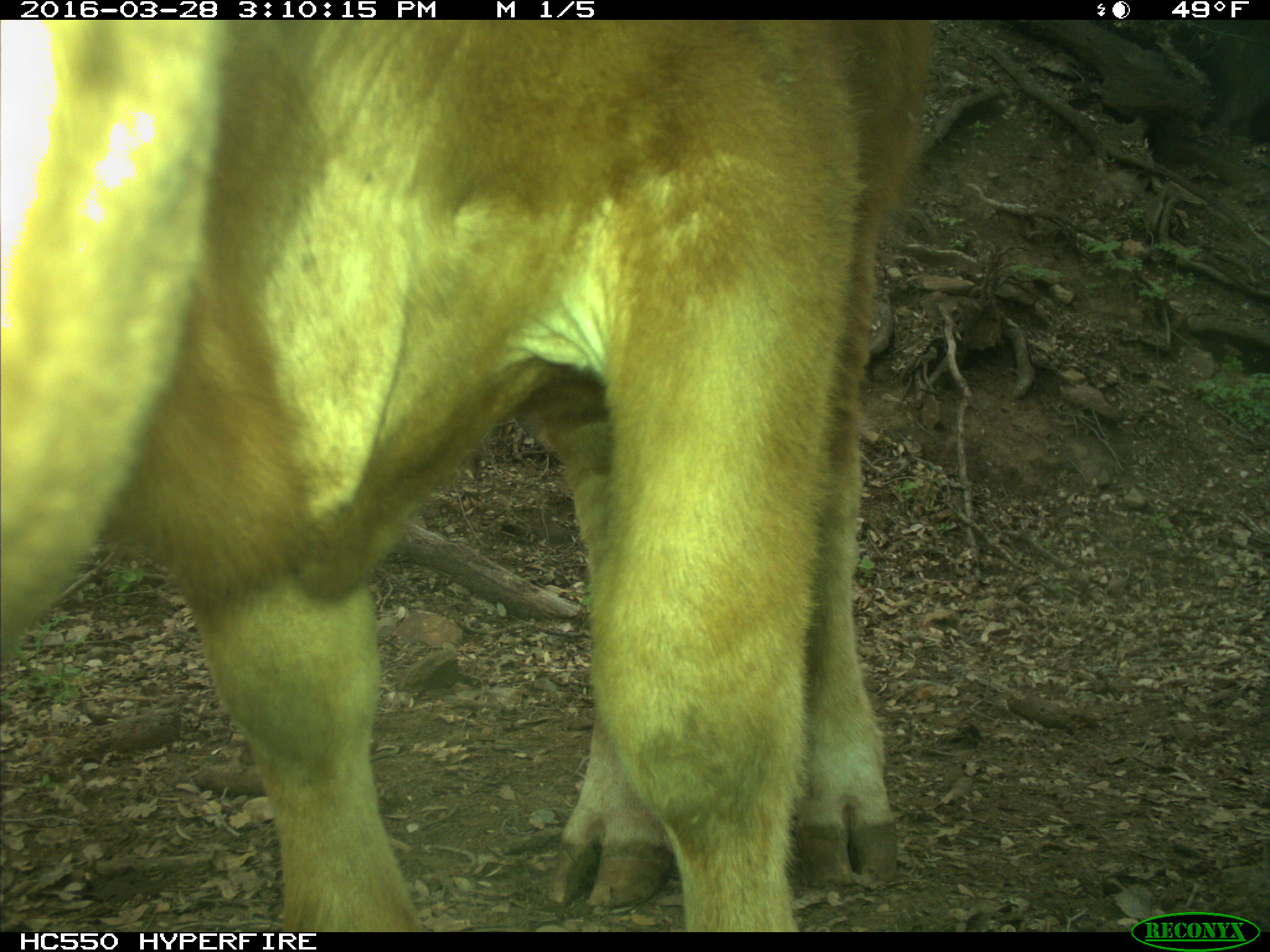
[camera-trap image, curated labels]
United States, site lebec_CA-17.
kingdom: Animalia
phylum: Chordata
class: Mammalia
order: Artiodactyla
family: Bovidae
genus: Bos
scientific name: Bos taurus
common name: domestic cow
Bos taurus (domestic cow).